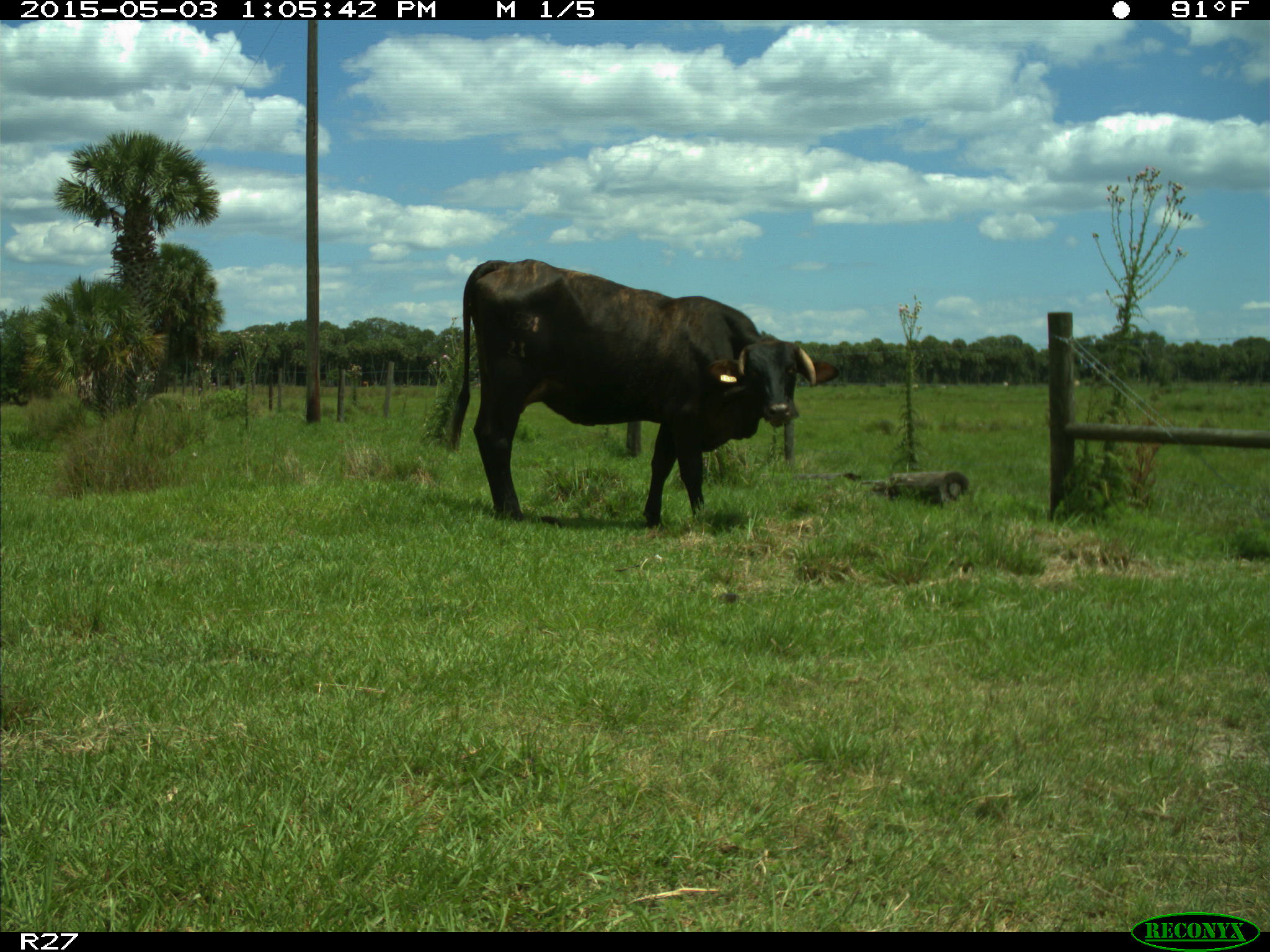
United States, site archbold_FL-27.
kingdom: Animalia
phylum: Chordata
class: Mammalia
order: Artiodactyla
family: Bovidae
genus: Bos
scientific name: Bos taurus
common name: domestic cow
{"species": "Bos taurus (domestic cow)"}